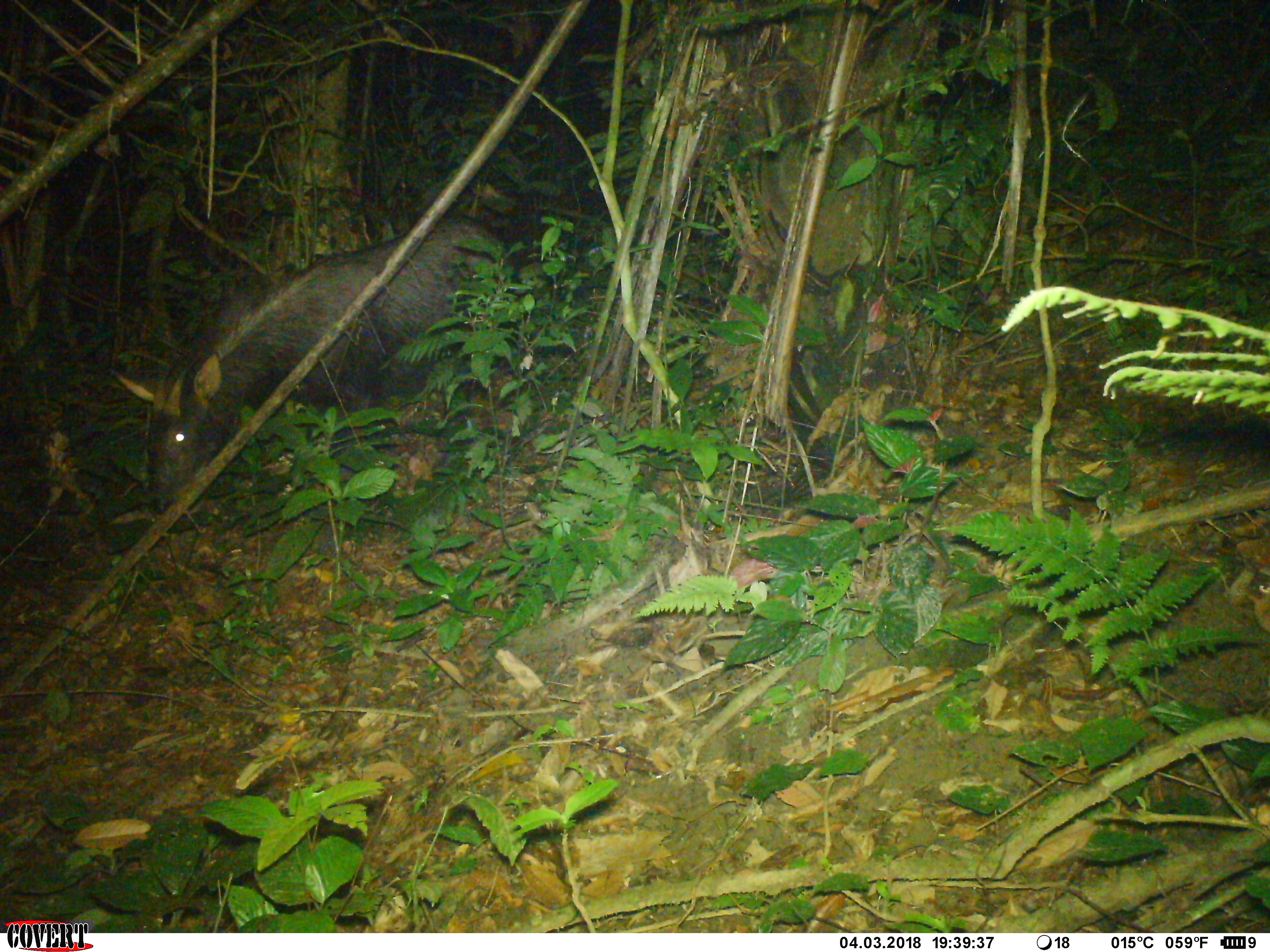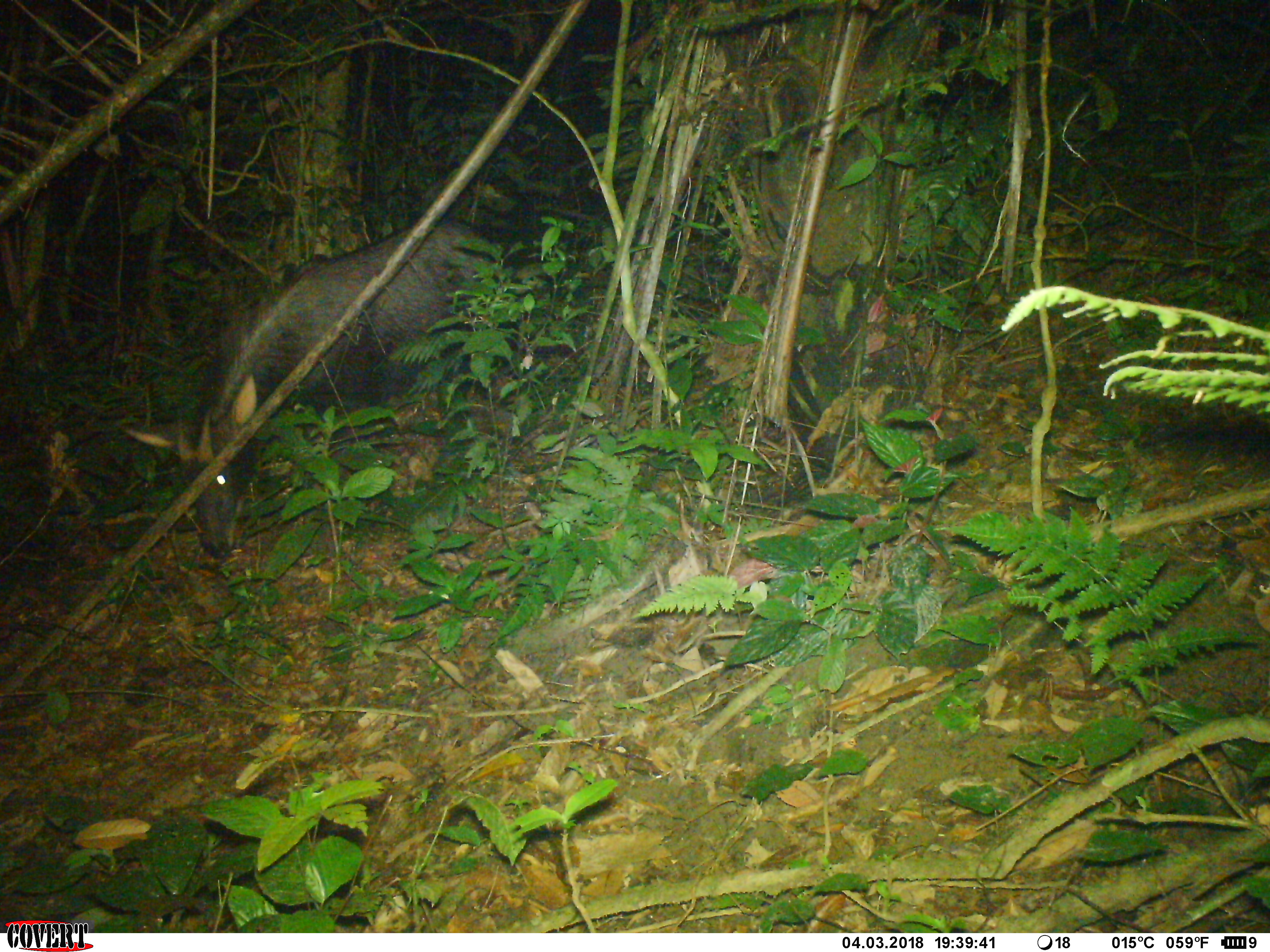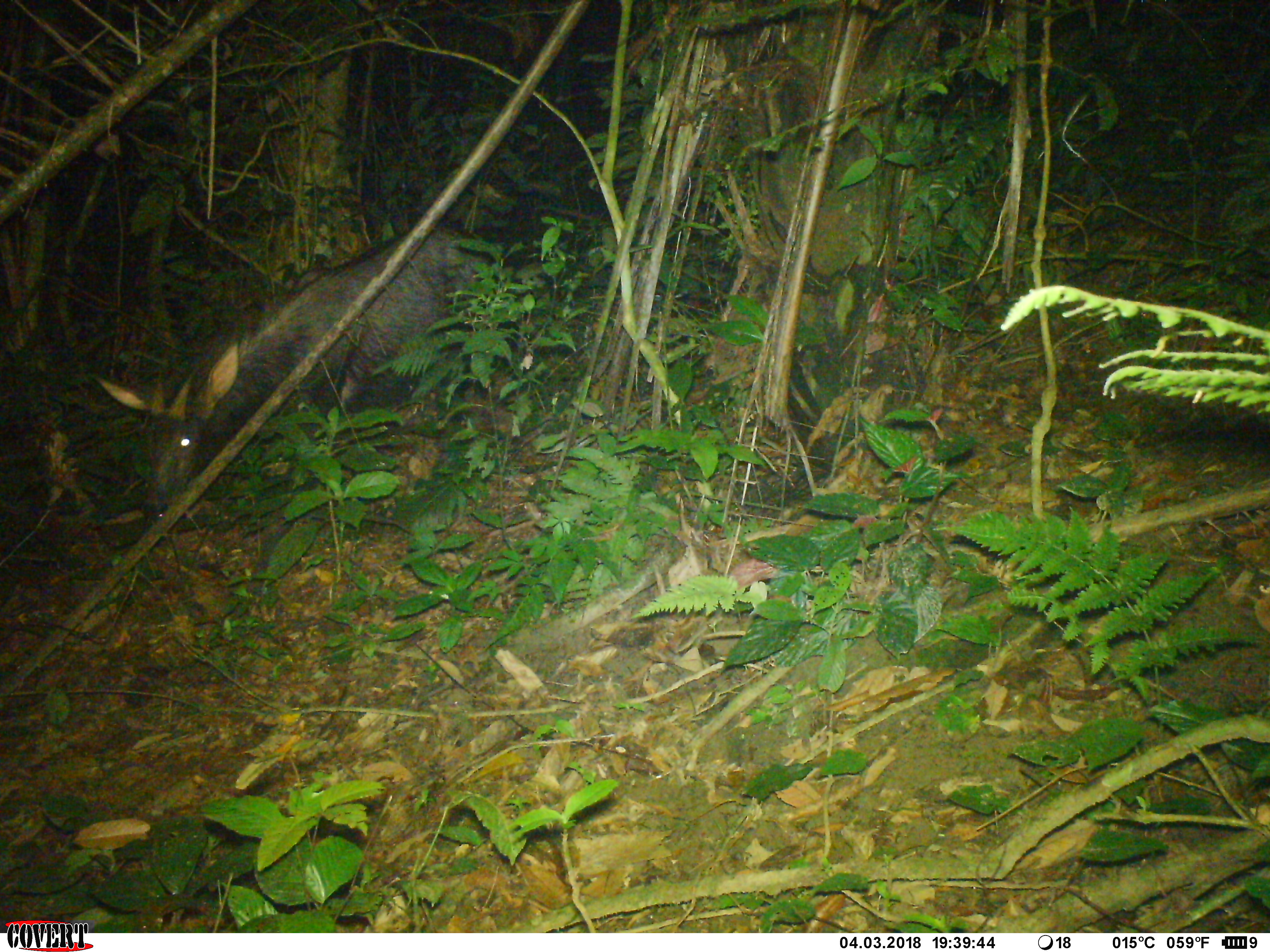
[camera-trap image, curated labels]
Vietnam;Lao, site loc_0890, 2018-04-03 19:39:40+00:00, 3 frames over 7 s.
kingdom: Animalia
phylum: Chordata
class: Mammalia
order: Artiodactyla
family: Bovidae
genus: Capricornis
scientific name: Capricornis sumatraensis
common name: chinese serow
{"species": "chinese serow (Capricornis sumatraensis)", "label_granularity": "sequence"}